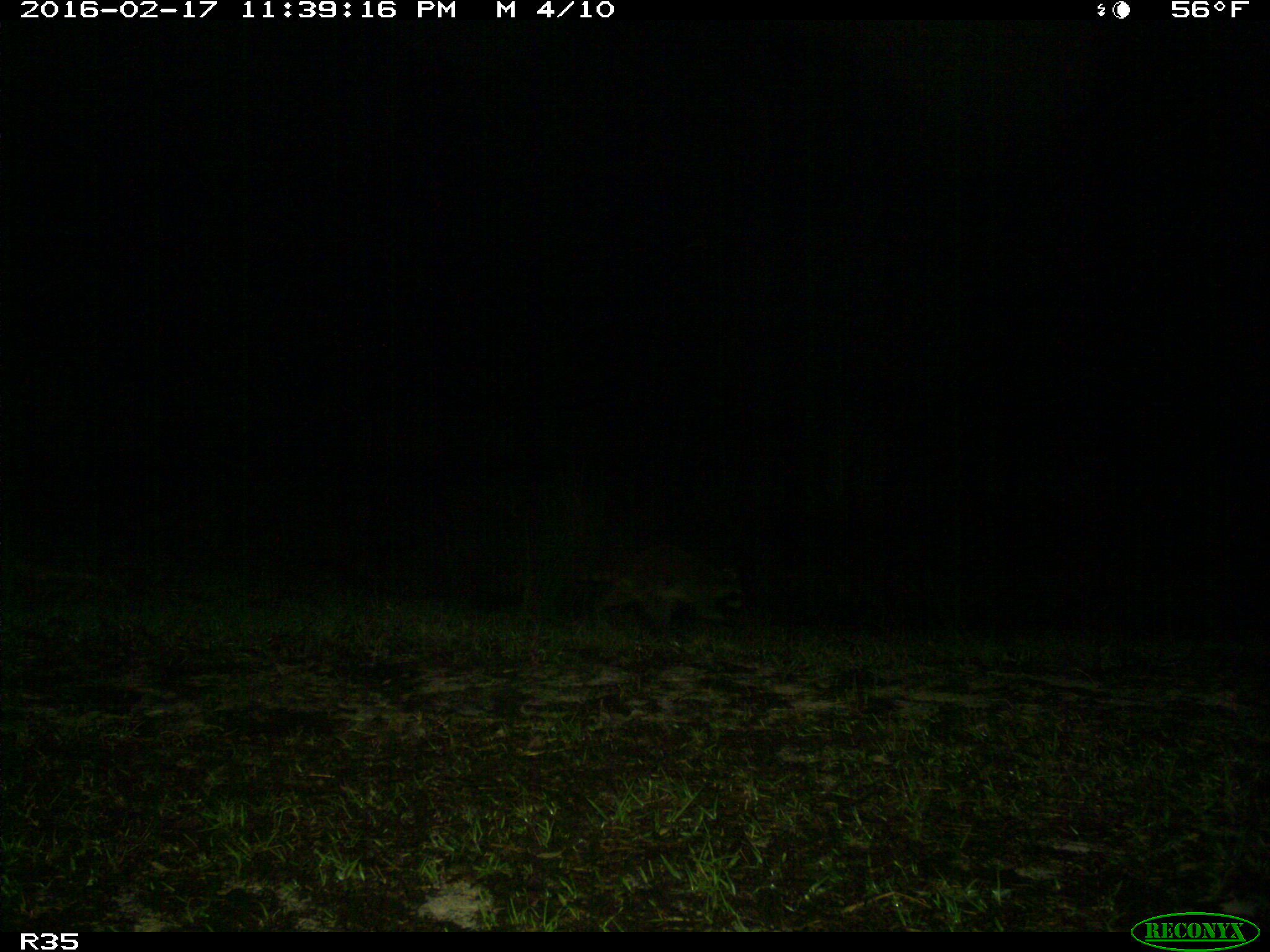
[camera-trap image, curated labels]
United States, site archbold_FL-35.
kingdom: Animalia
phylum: Chordata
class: Mammalia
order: Carnivora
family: Procyonidae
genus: Procyon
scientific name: Procyon lotor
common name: common raccoon